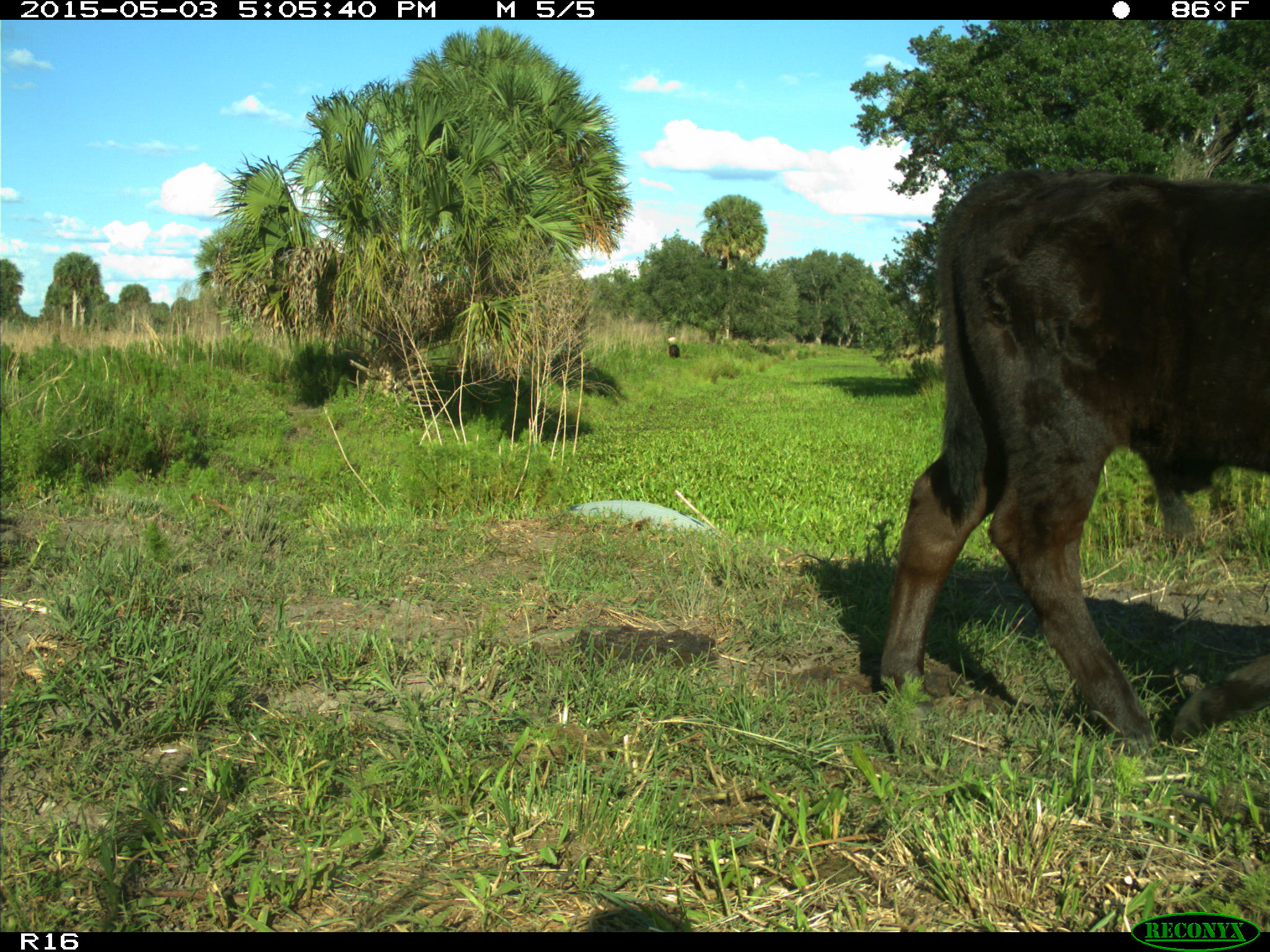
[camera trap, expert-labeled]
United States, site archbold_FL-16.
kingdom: Animalia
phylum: Chordata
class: Mammalia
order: Artiodactyla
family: Bovidae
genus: Bos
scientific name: Bos taurus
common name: domestic cow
Bos taurus (domestic cow).